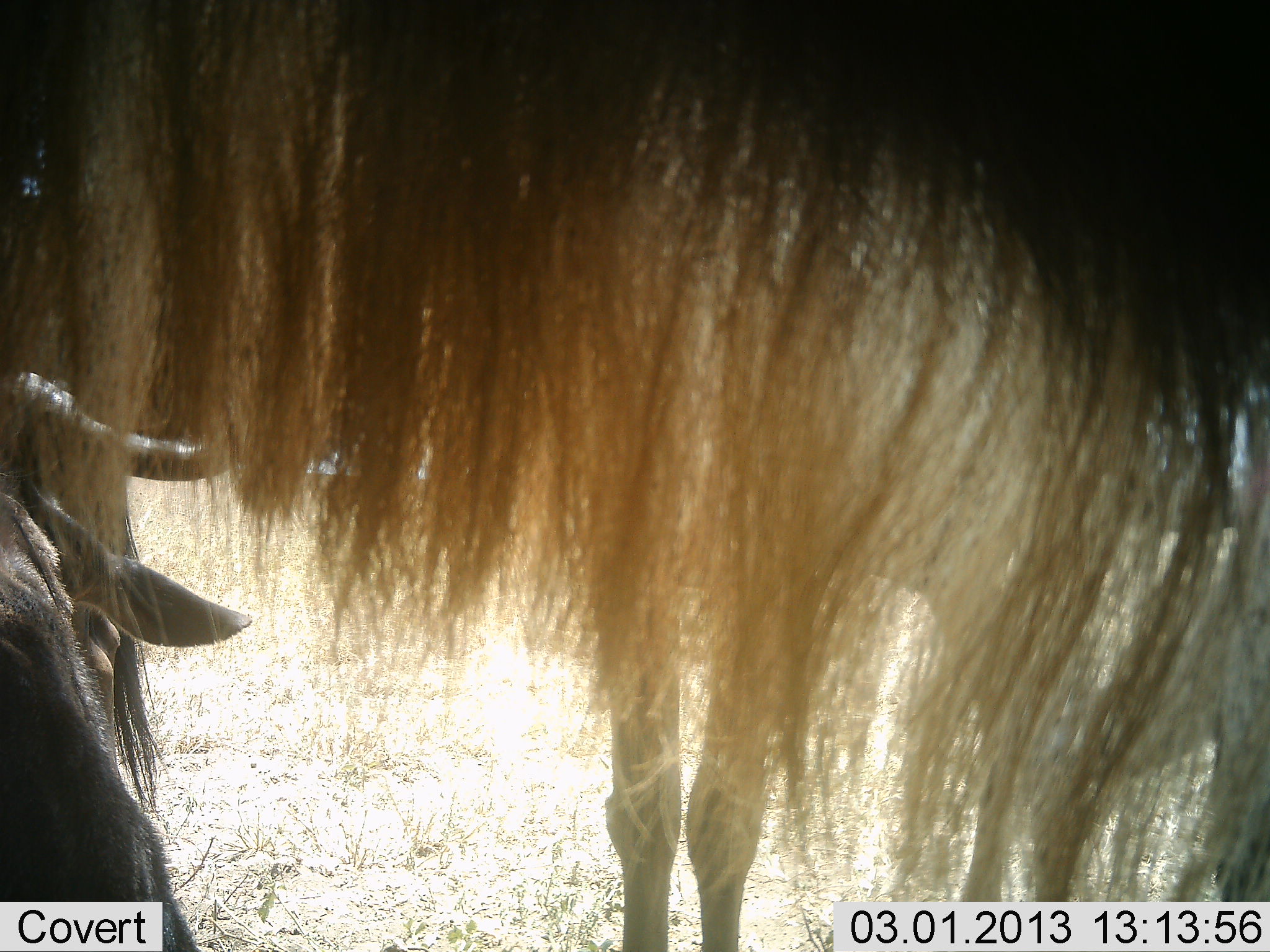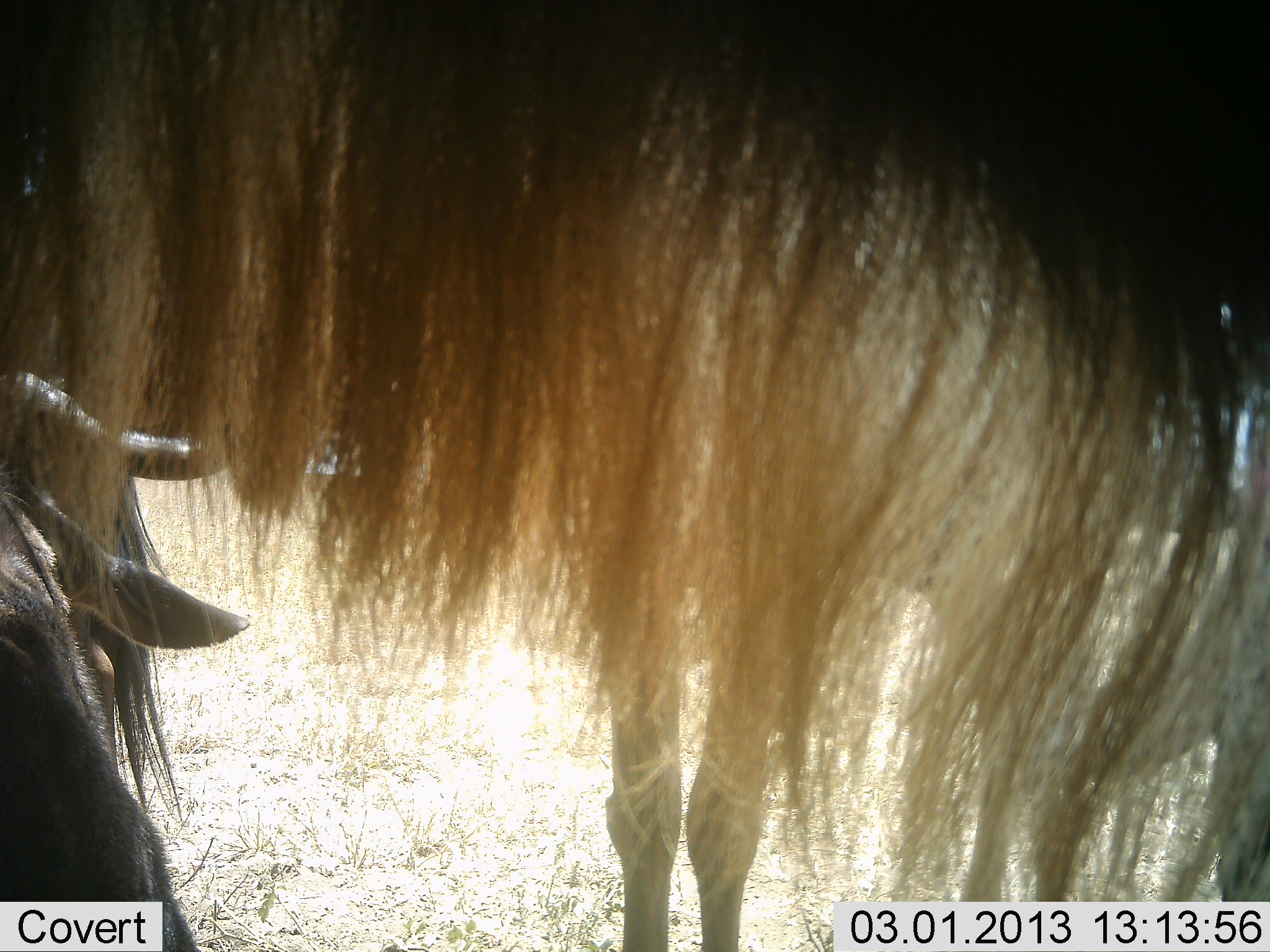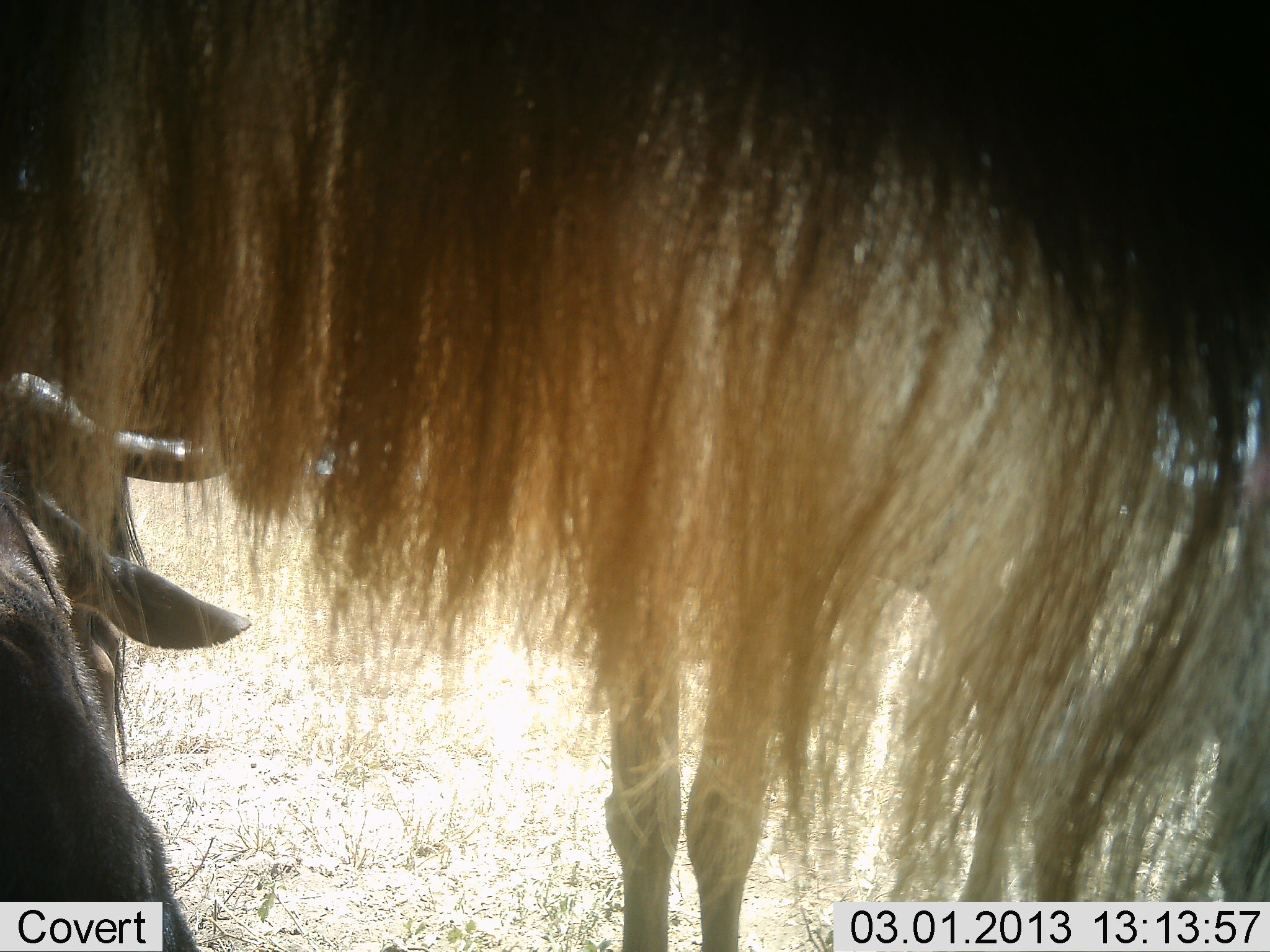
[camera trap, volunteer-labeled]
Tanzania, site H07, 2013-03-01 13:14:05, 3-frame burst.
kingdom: Animalia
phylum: Chordata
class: Mammalia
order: Artiodactyla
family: Bovidae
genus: Connochaetes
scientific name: Connochaetes taurinus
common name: blue wildebeest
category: wildebeest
Wildebeest (blue wildebeest) (Connochaetes taurinus), count 3. Behavior (volunteer vote fractions): standing 93%, resting 57%, moving 0%, interacting 7%. Young present (vote fraction): 0%. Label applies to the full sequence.